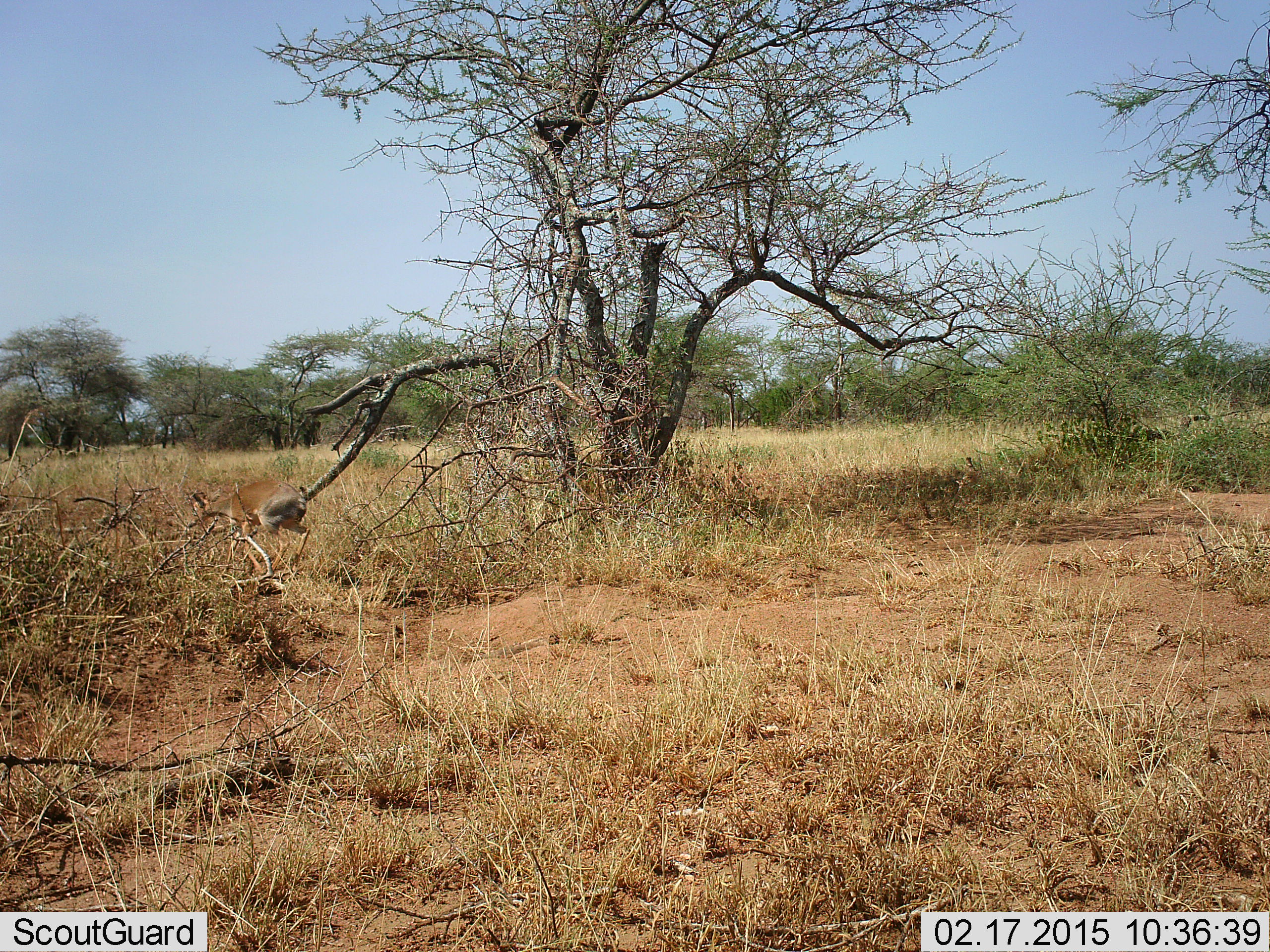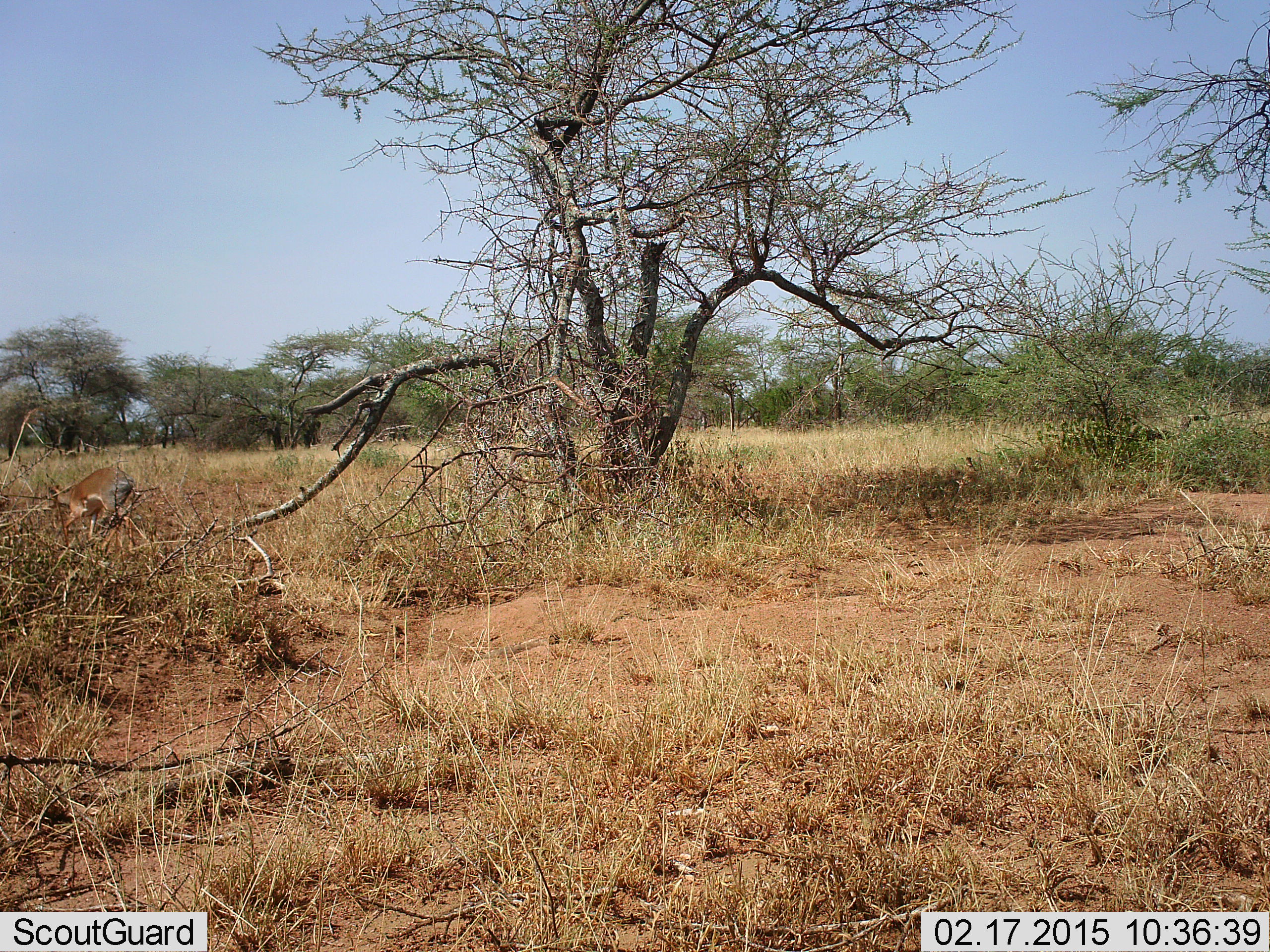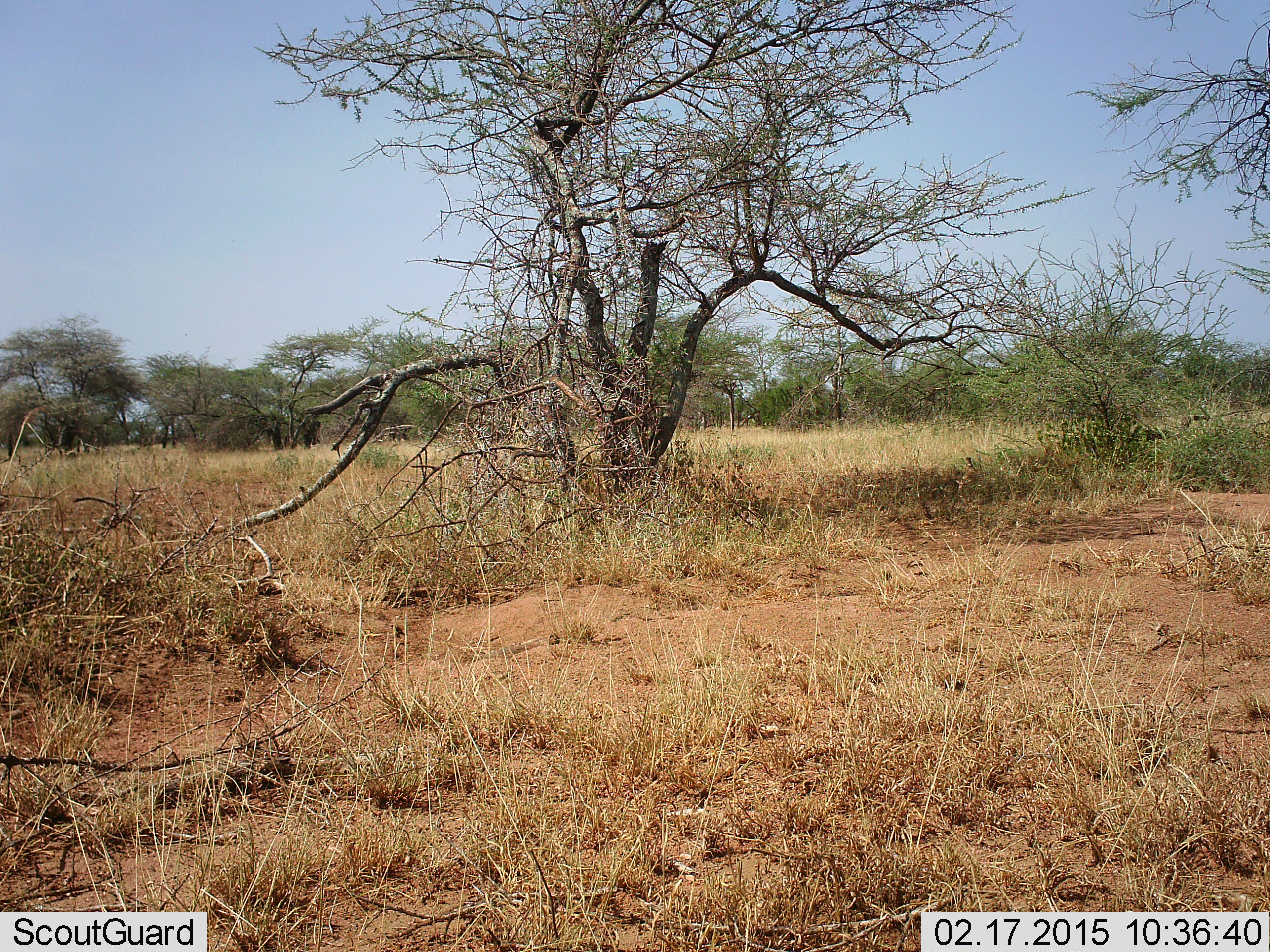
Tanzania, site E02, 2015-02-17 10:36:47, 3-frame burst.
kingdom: Animalia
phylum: Chordata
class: Mammalia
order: Artiodactyla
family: Bovidae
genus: Madoqua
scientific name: Madoqua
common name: dikdik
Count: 1.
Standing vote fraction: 0%.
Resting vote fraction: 0%.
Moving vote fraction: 90%.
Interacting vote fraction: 0%.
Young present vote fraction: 0%.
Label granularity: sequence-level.